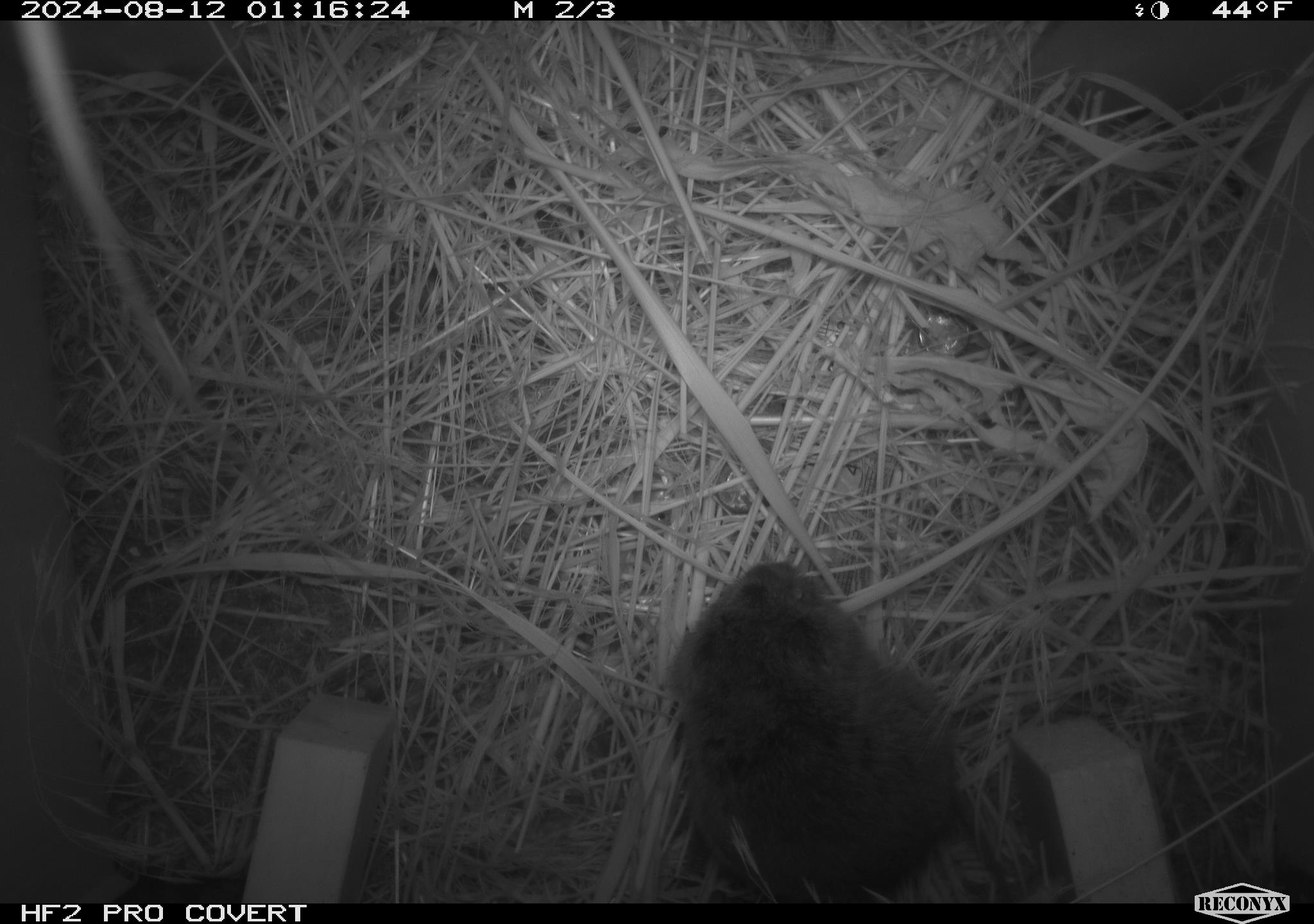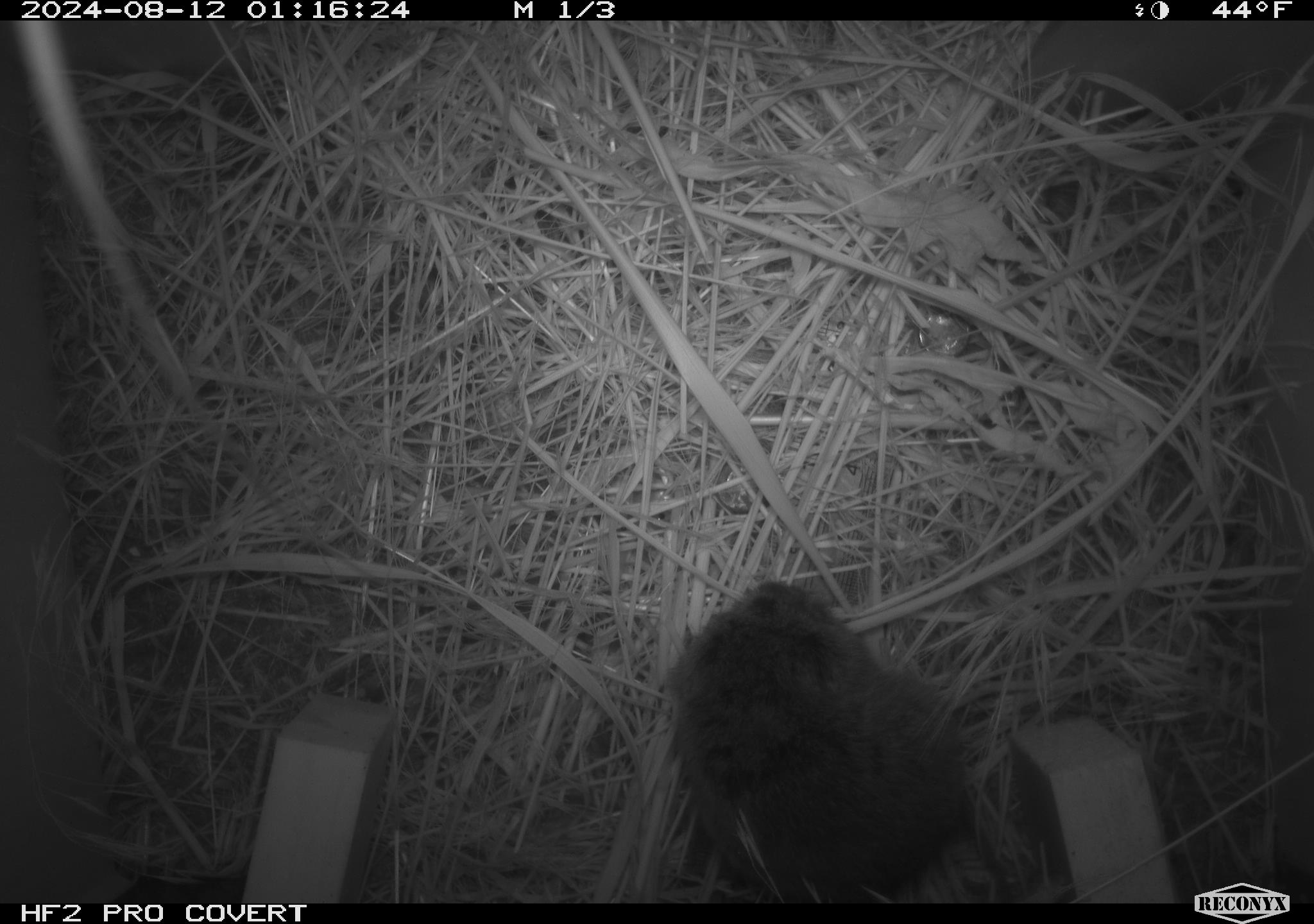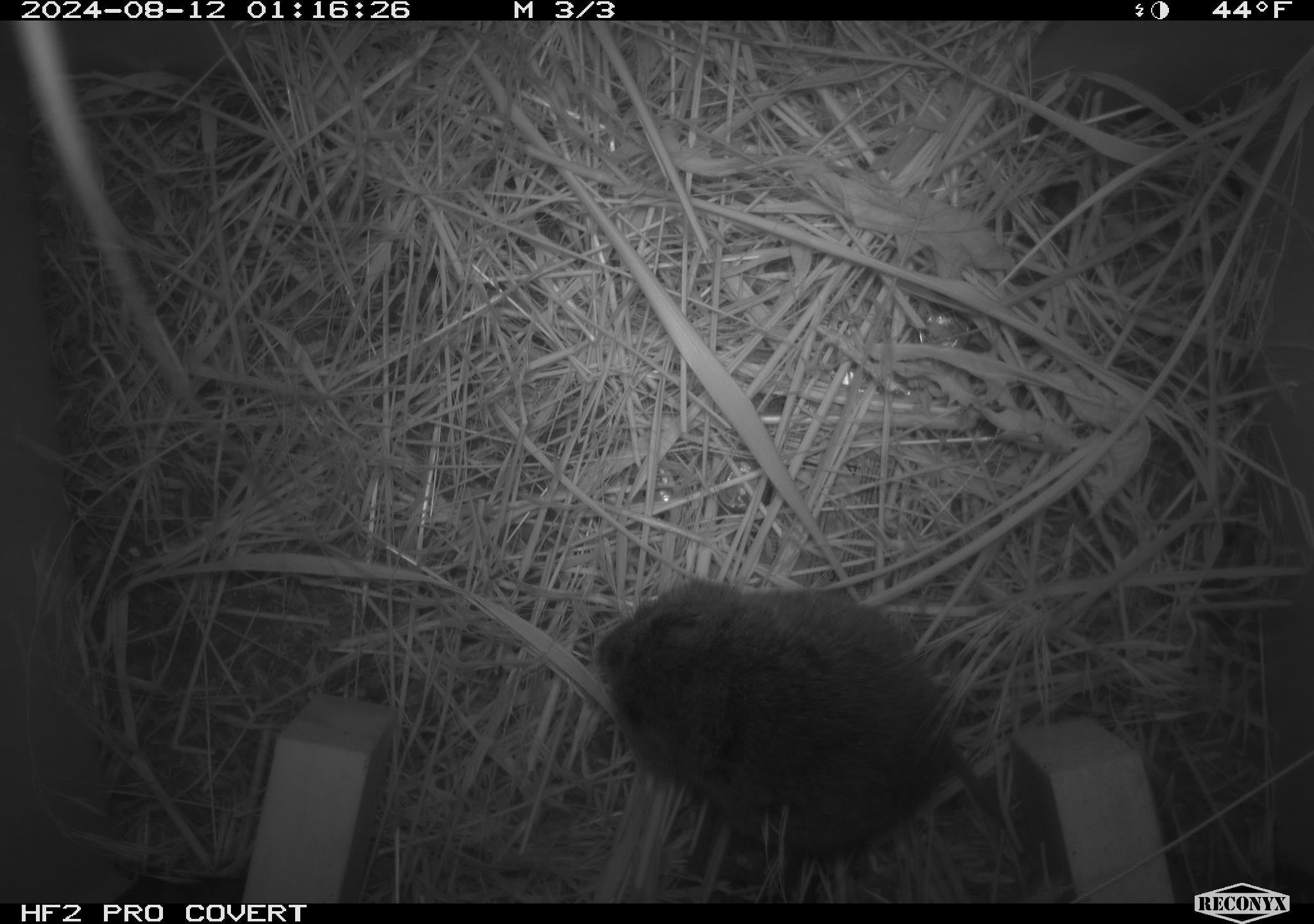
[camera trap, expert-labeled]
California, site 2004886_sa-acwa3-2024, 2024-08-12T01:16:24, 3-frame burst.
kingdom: Animalia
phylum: Chordata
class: Mammalia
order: Rodentia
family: Cricetidae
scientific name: Arvicolinae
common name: voles, lemmings, and muskrats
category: arvicolinae subfamily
Arvicolinae subfamily (voles, lemmings, and muskrats) (Arvicolinae).